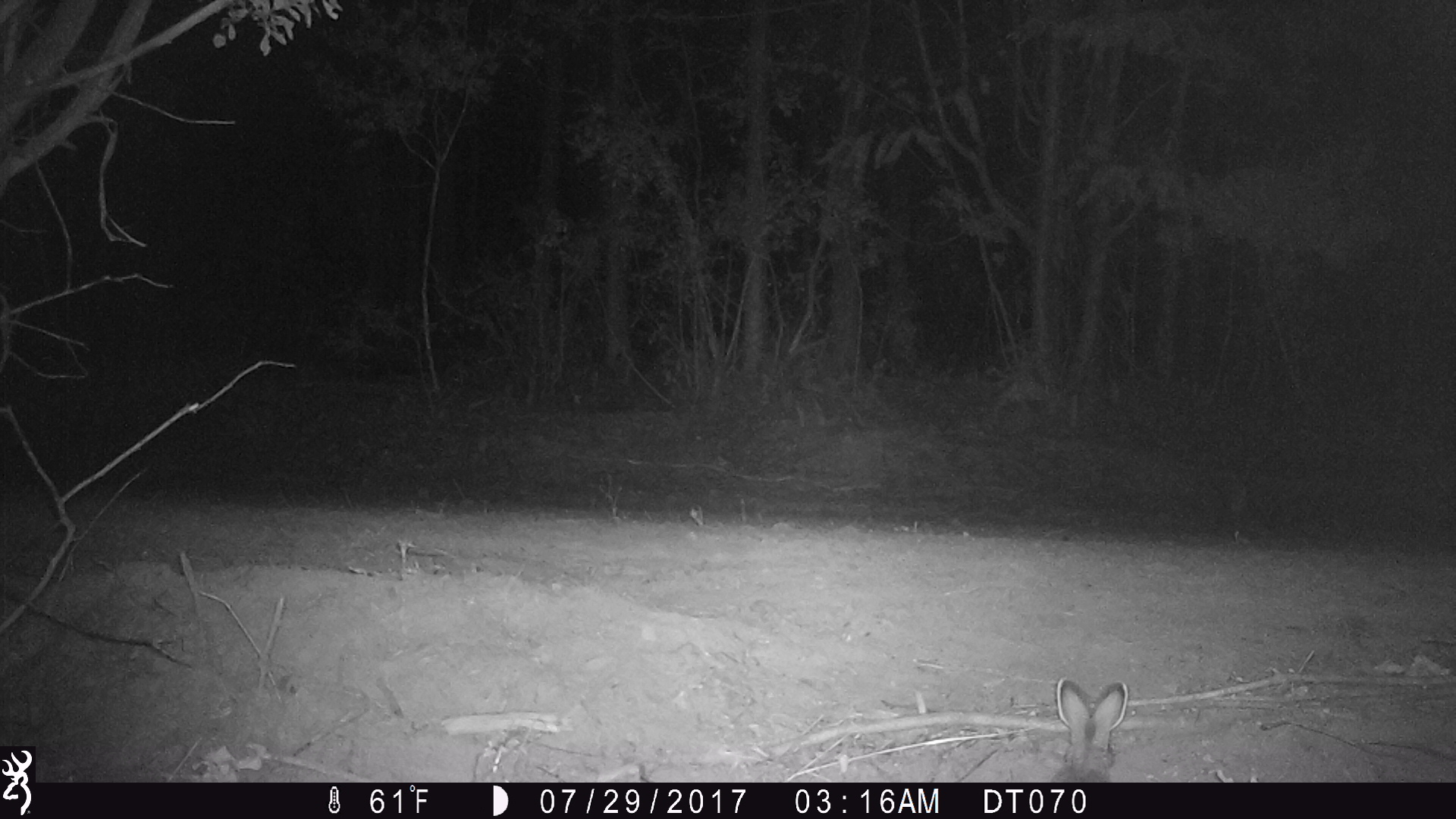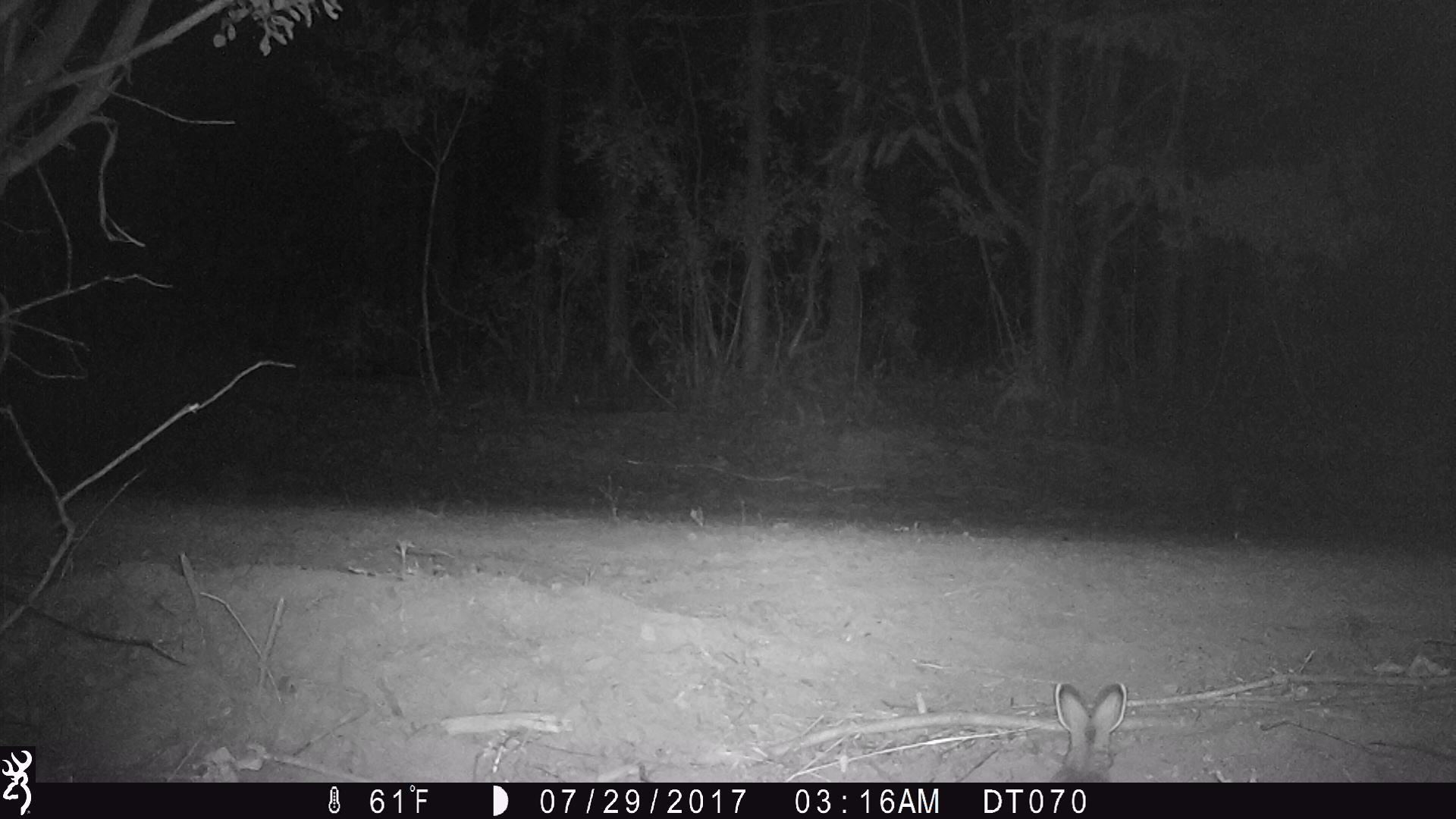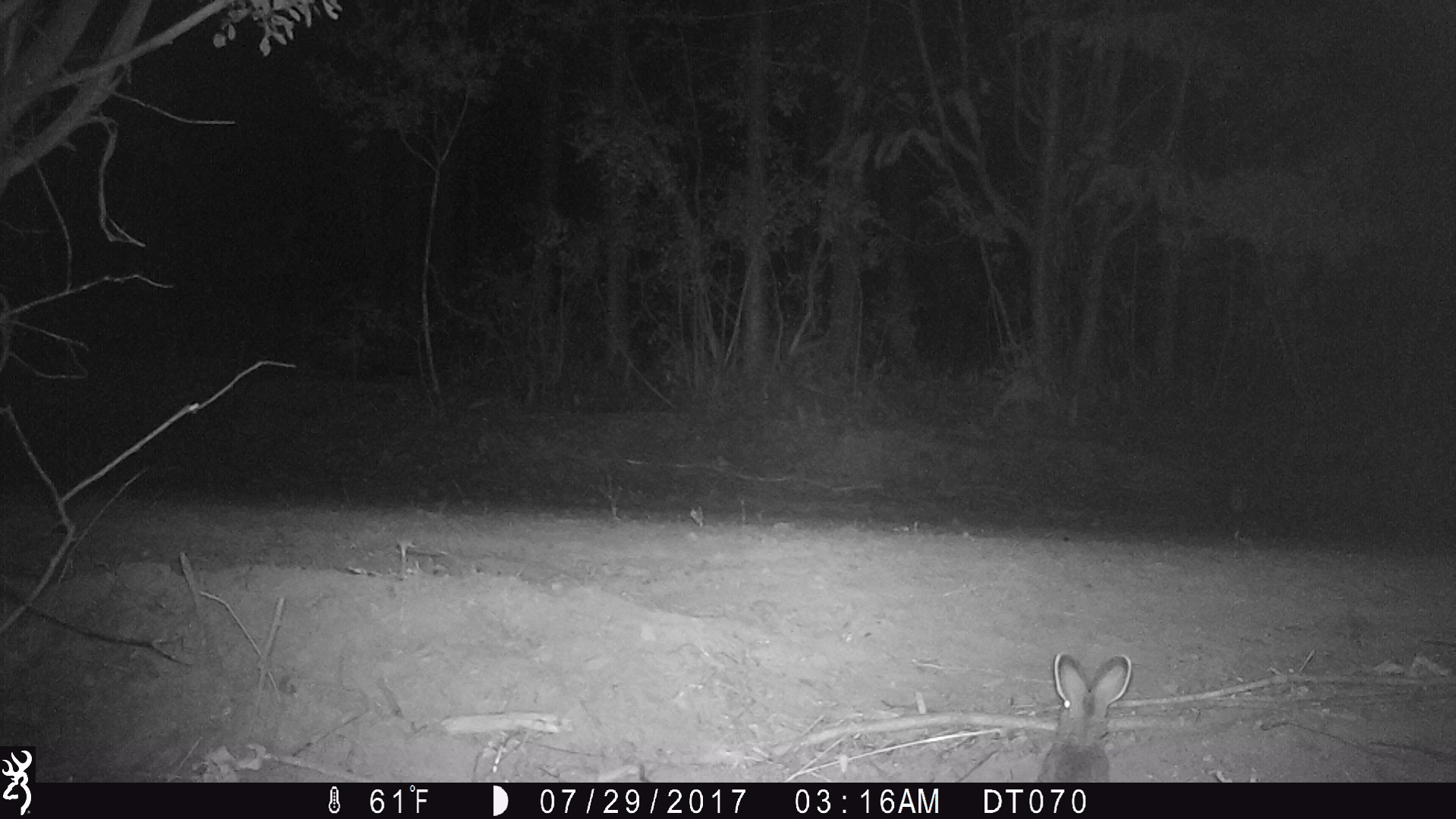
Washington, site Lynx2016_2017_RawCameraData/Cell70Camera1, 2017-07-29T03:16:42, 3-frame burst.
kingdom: Animalia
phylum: Chordata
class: Mammalia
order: Lagomorpha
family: Leporidae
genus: Lepus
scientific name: Lepus americanus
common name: snowshoe hare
Lepus americanus (snowshoe hare). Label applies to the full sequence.